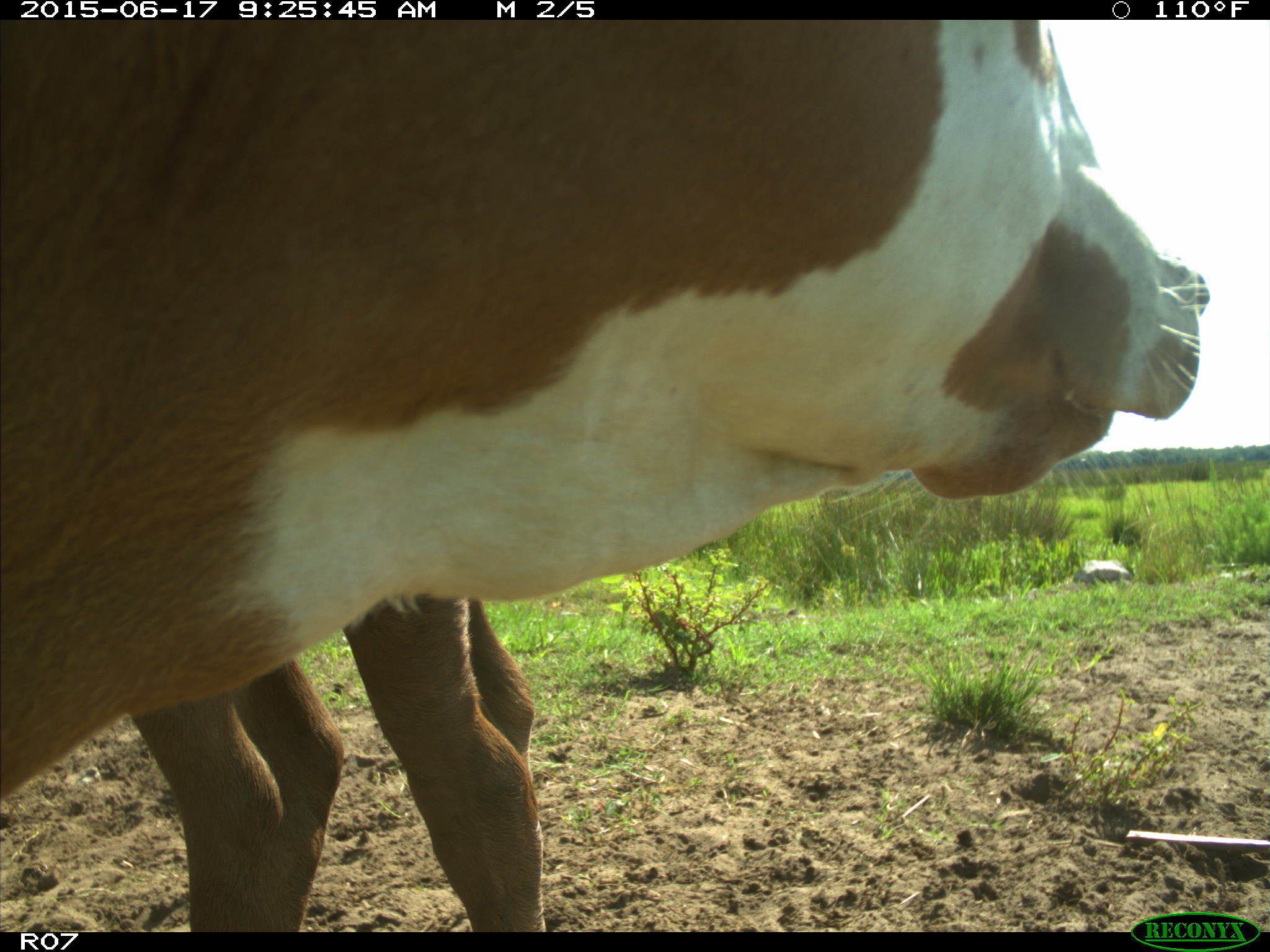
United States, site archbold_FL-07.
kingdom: Animalia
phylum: Chordata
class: Mammalia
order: Artiodactyla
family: Bovidae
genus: Bos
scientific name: Bos taurus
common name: domestic cow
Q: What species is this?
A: Bos taurus (domestic cow).